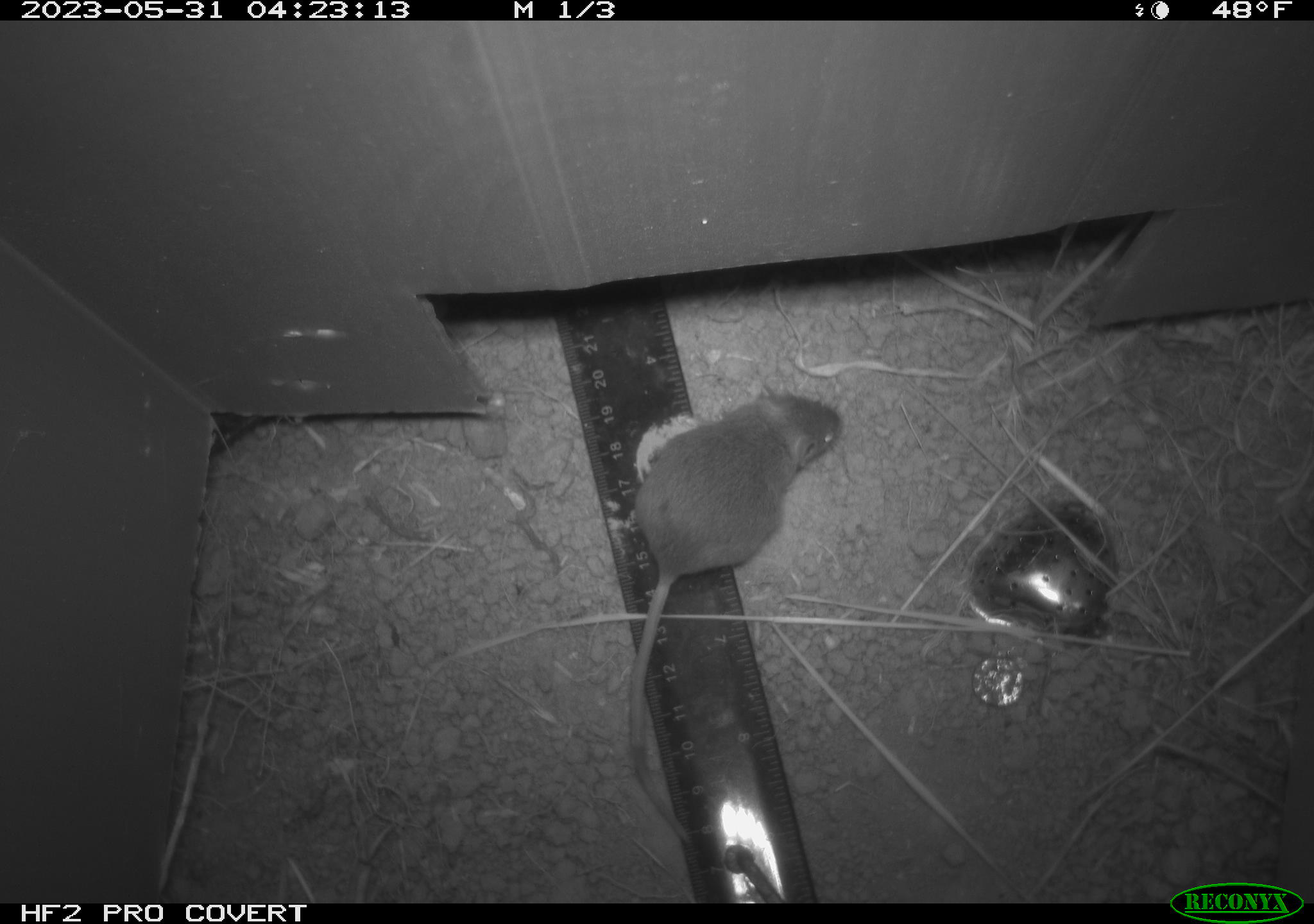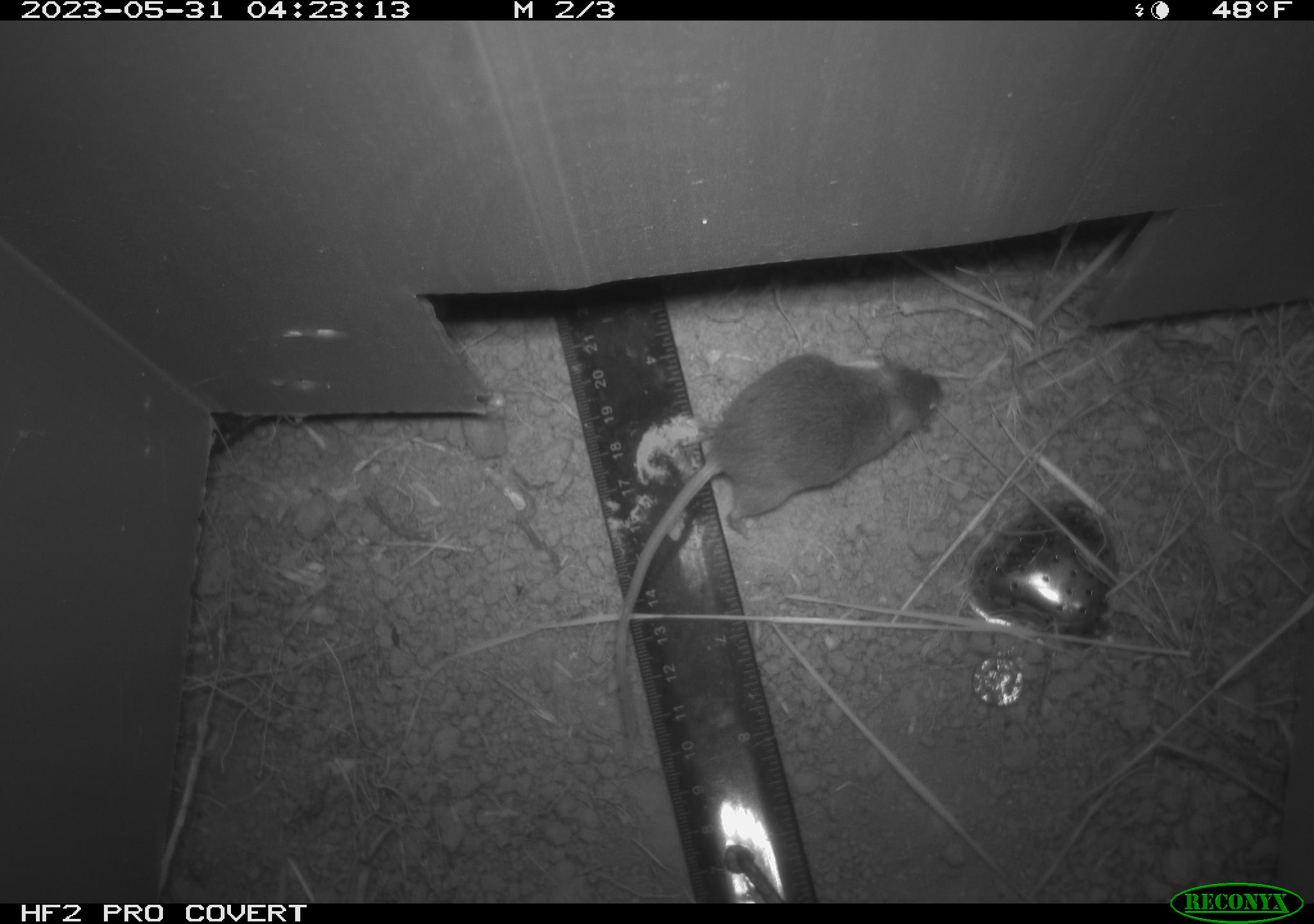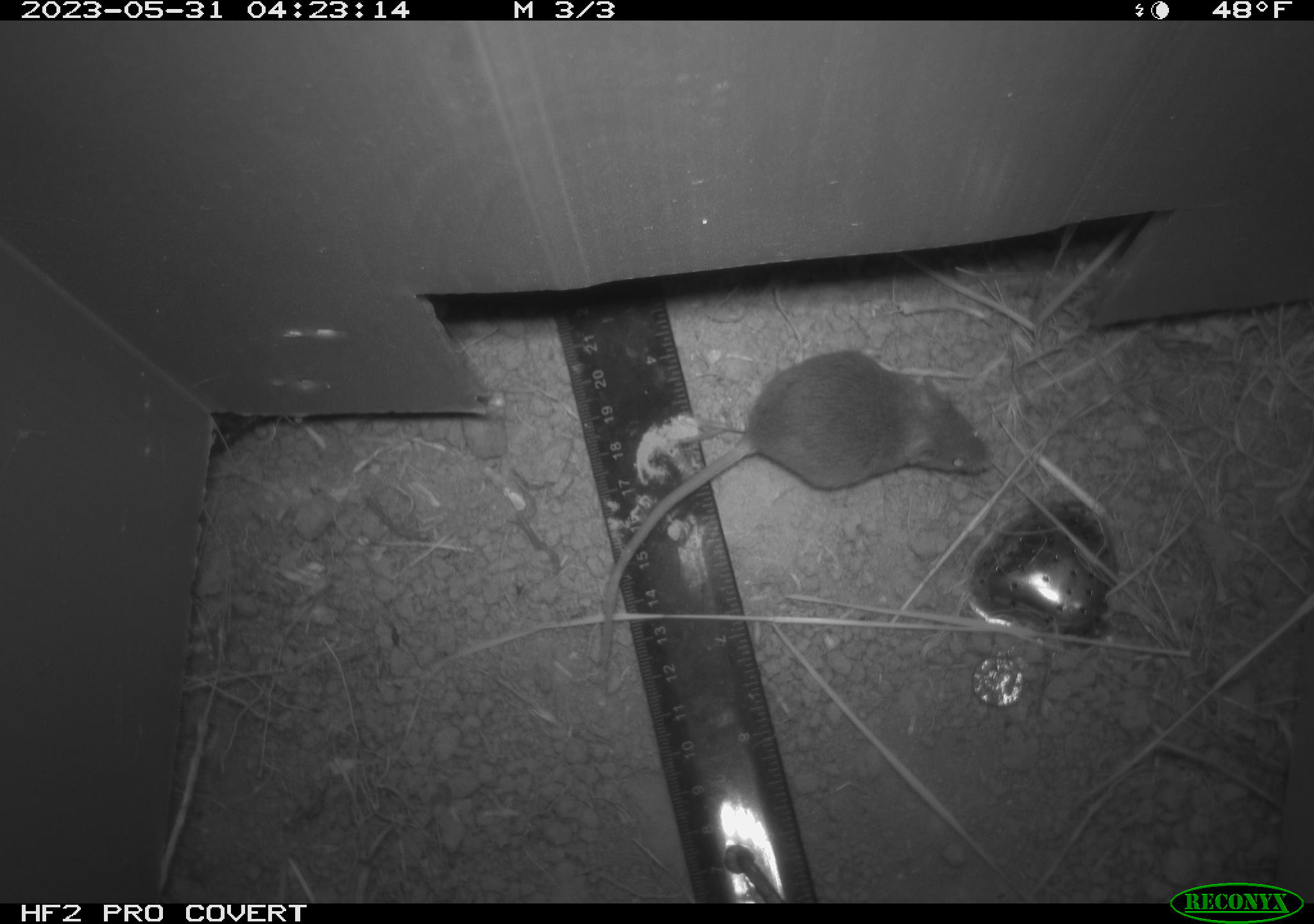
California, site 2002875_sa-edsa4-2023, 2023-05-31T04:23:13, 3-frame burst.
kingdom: Animalia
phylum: Chordata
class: Mammalia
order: Rodentia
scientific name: Rodentia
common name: mouse species